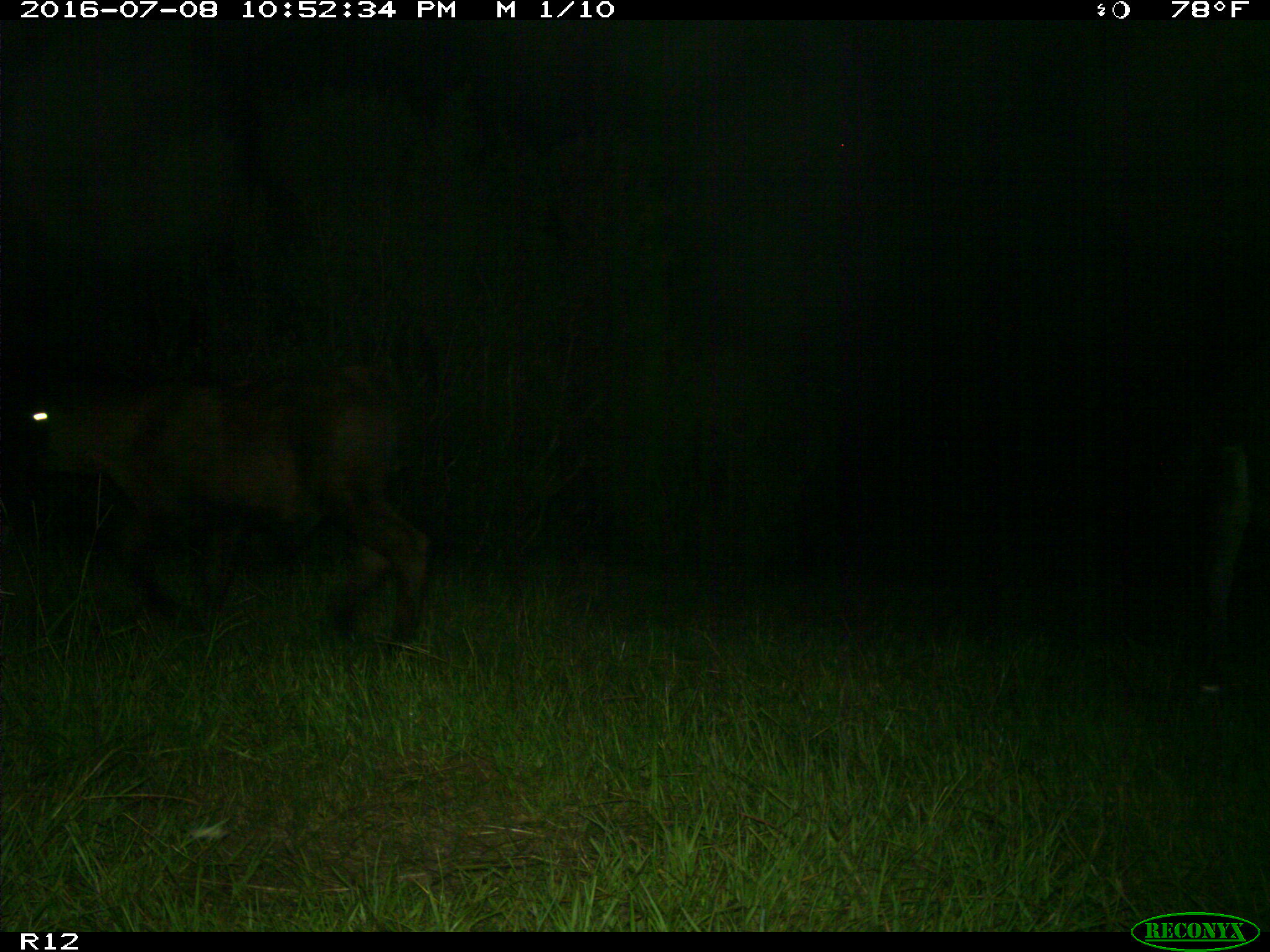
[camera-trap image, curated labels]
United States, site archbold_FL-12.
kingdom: Animalia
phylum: Chordata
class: Mammalia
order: Artiodactyla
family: Bovidae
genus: Bos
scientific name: Bos taurus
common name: domestic cow